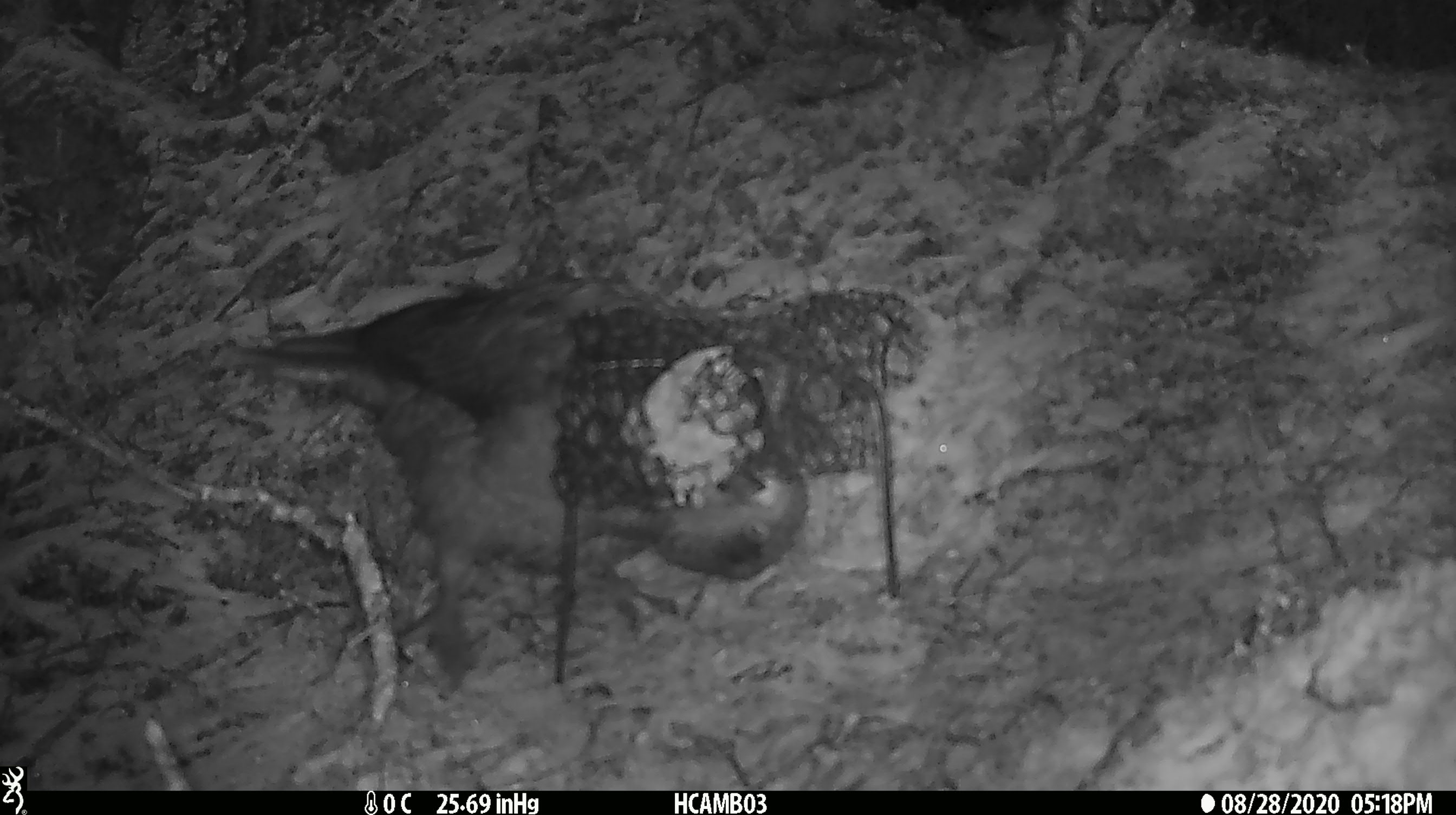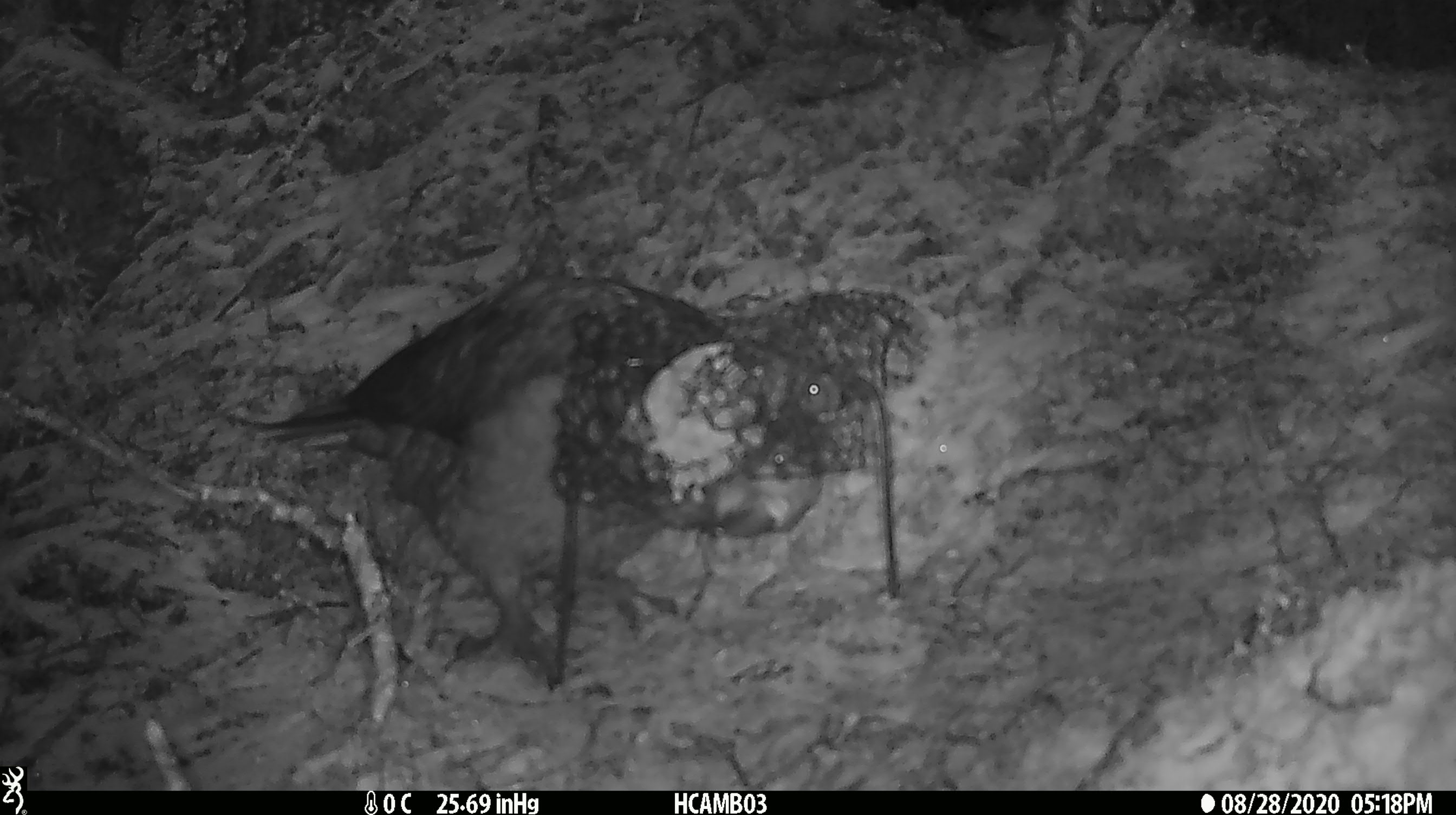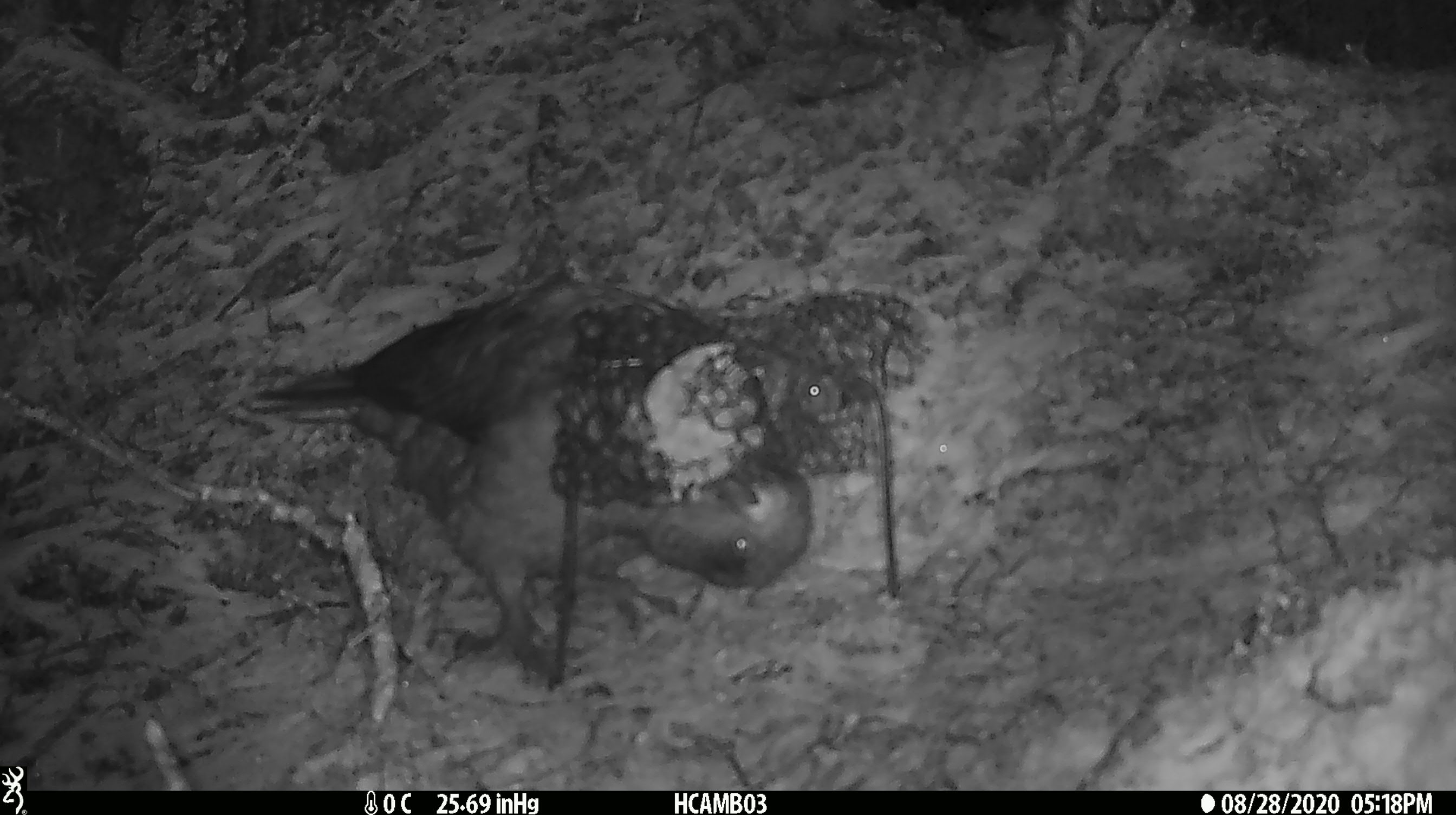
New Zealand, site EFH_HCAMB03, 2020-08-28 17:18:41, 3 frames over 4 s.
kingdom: Animalia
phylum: Chordata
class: Aves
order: Psittaciformes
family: Strigopidae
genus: Nestor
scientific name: Nestor notabilis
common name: kea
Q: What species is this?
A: Kea (Nestor notabilis).